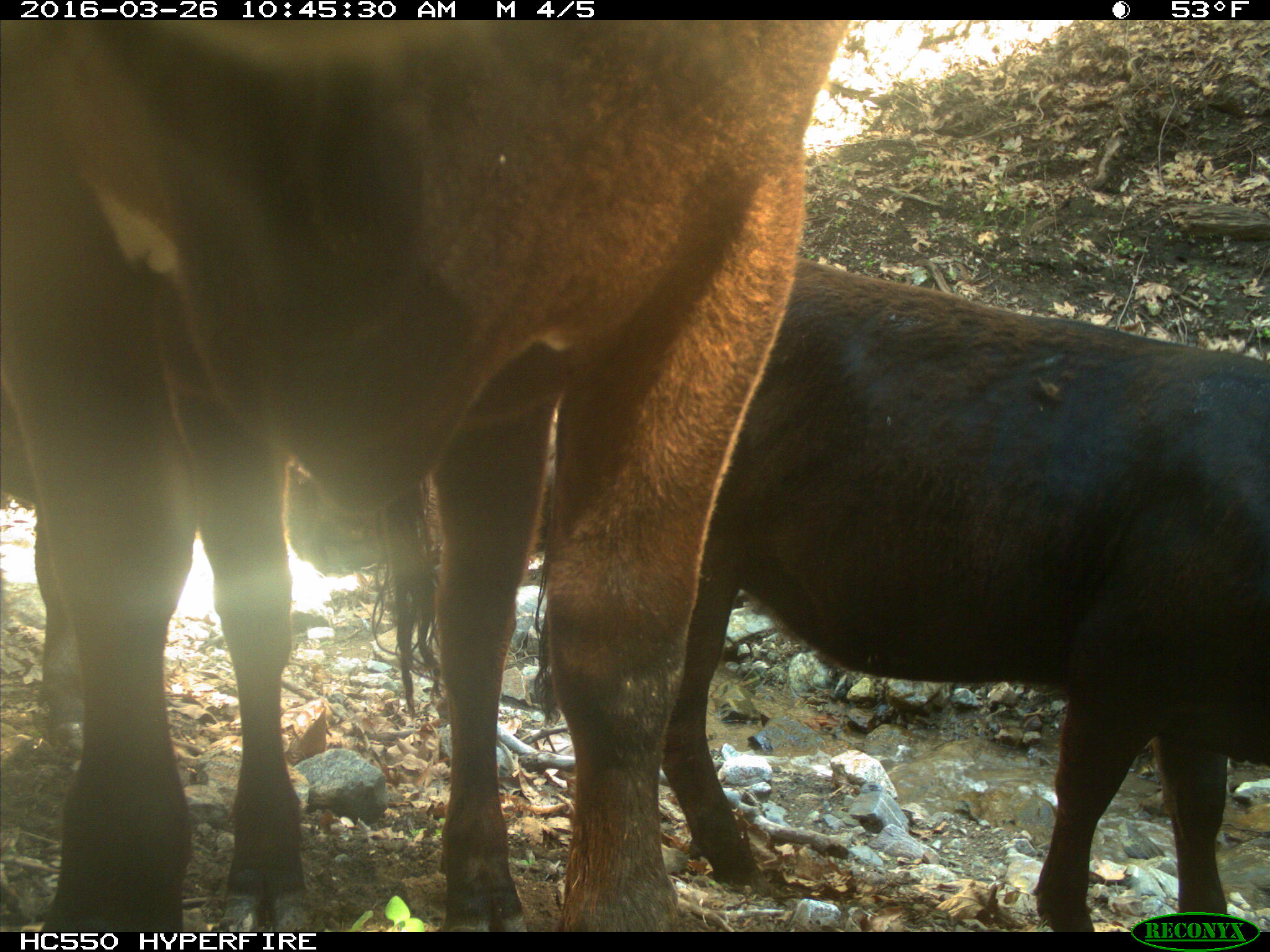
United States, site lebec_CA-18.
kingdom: Animalia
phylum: Chordata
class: Mammalia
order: Artiodactyla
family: Bovidae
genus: Bos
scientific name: Bos taurus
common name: domestic cow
Bos taurus (domestic cow).